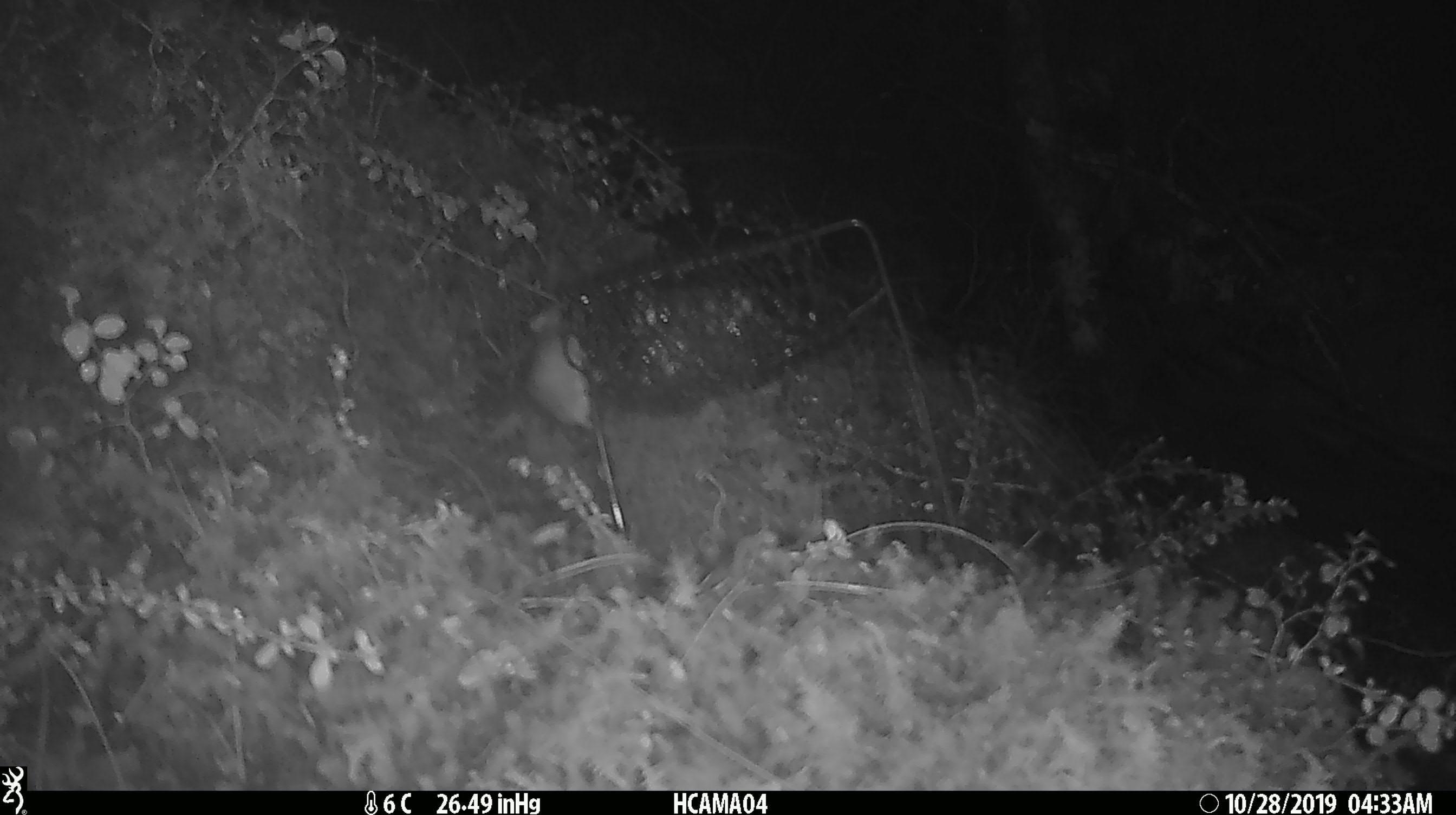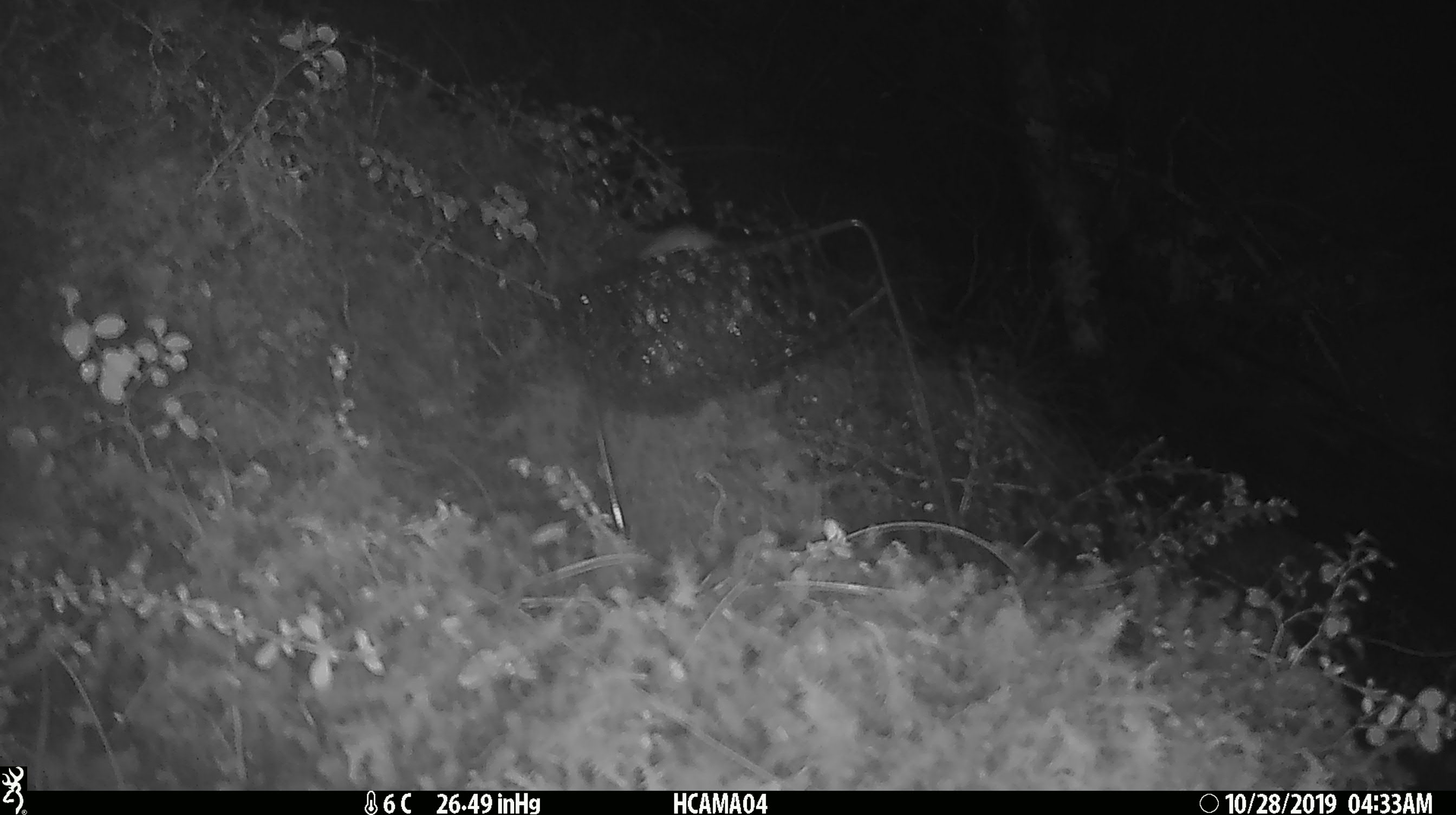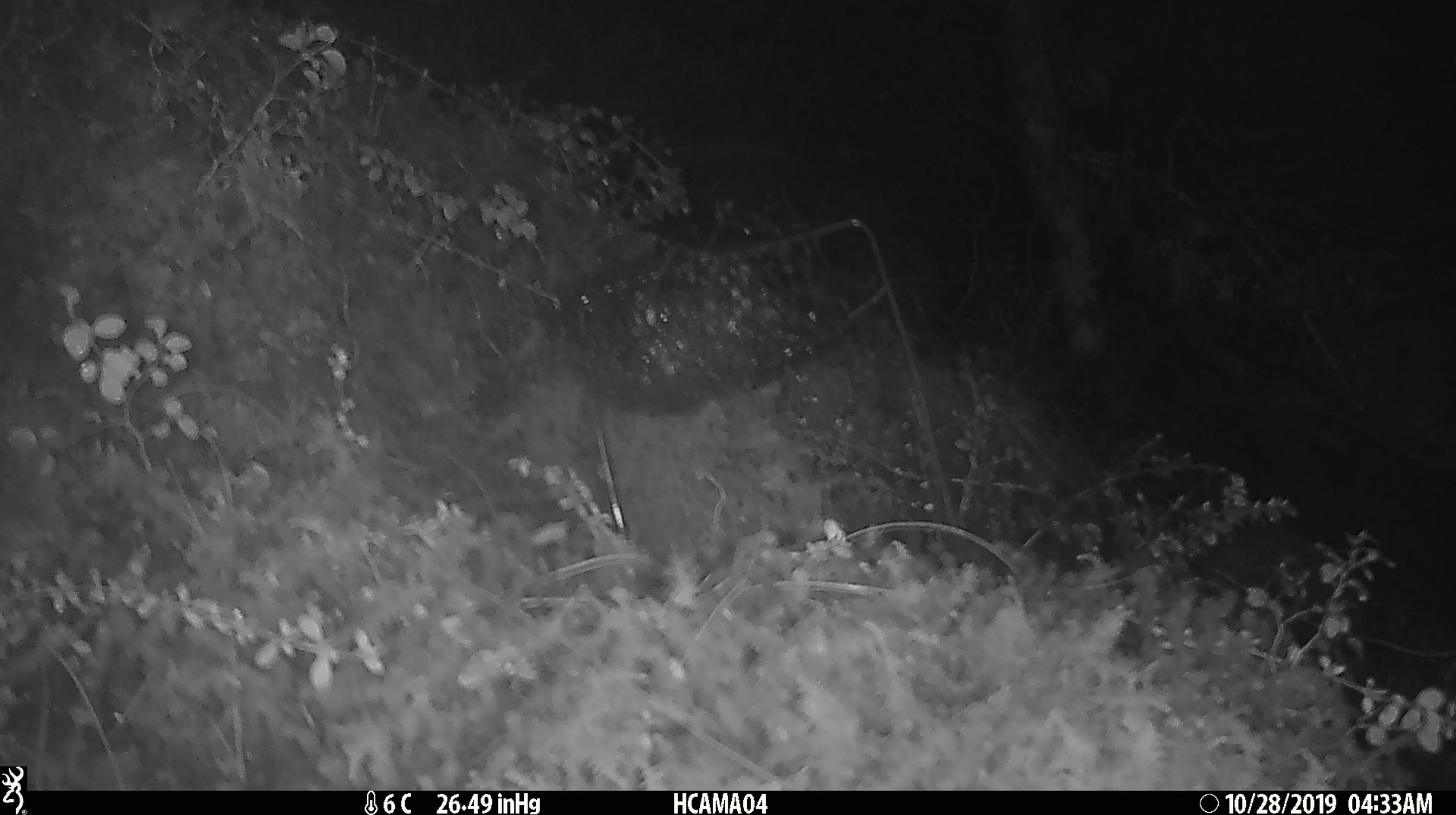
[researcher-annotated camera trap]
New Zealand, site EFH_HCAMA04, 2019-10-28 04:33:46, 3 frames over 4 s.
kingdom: Animalia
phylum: Chordata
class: Mammalia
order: Rodentia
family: Muridae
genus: Mus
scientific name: Mus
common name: mouse